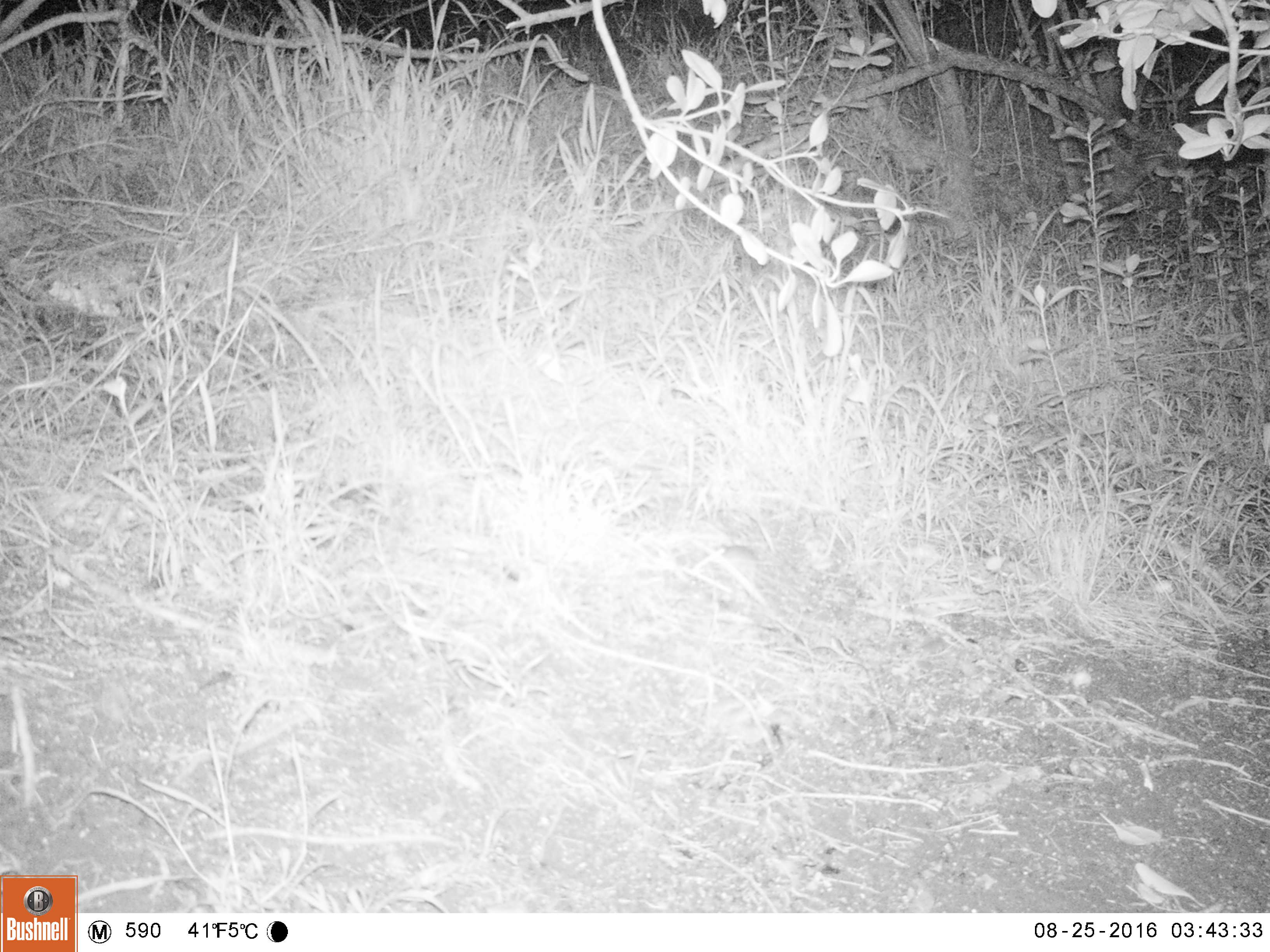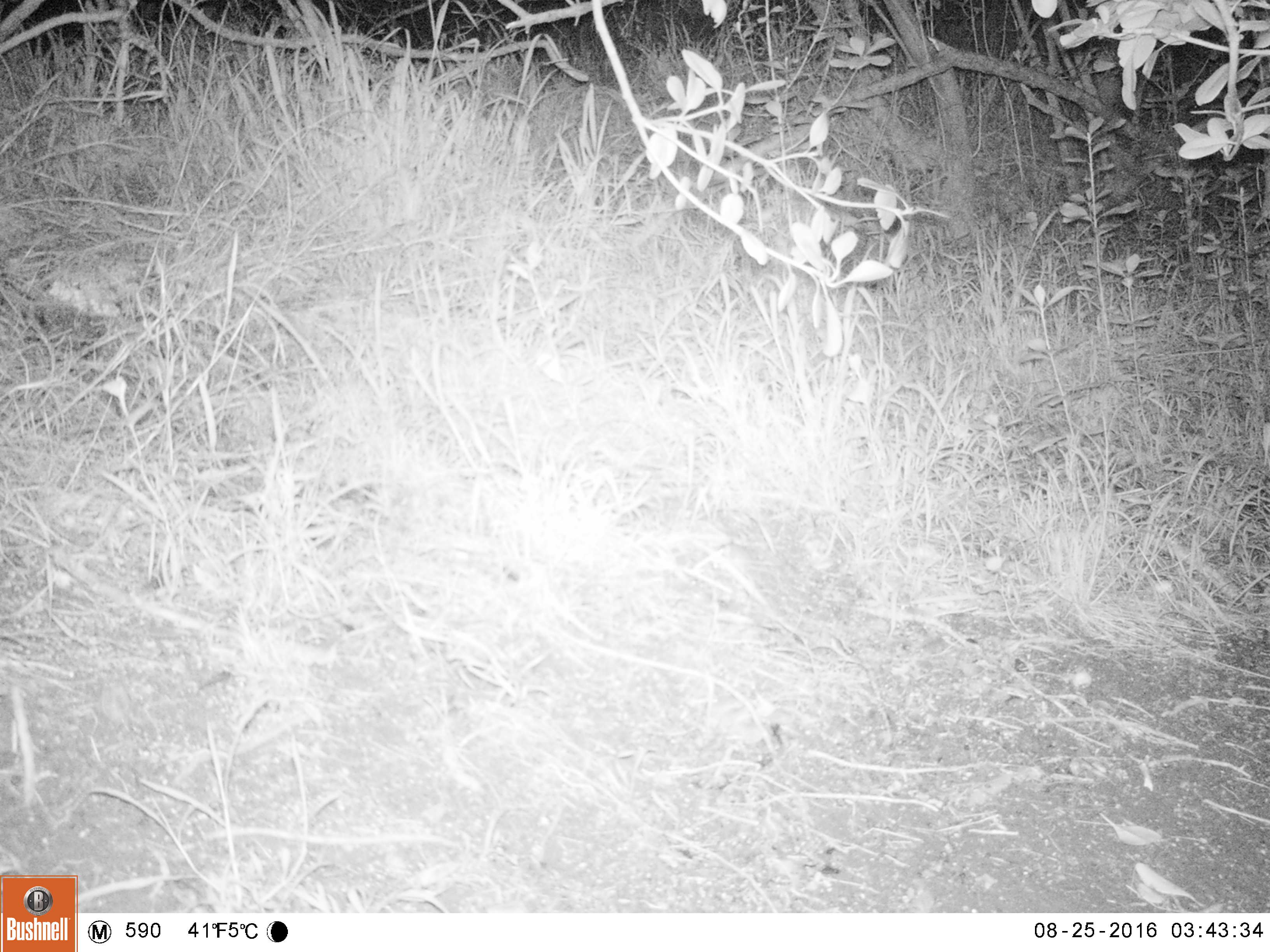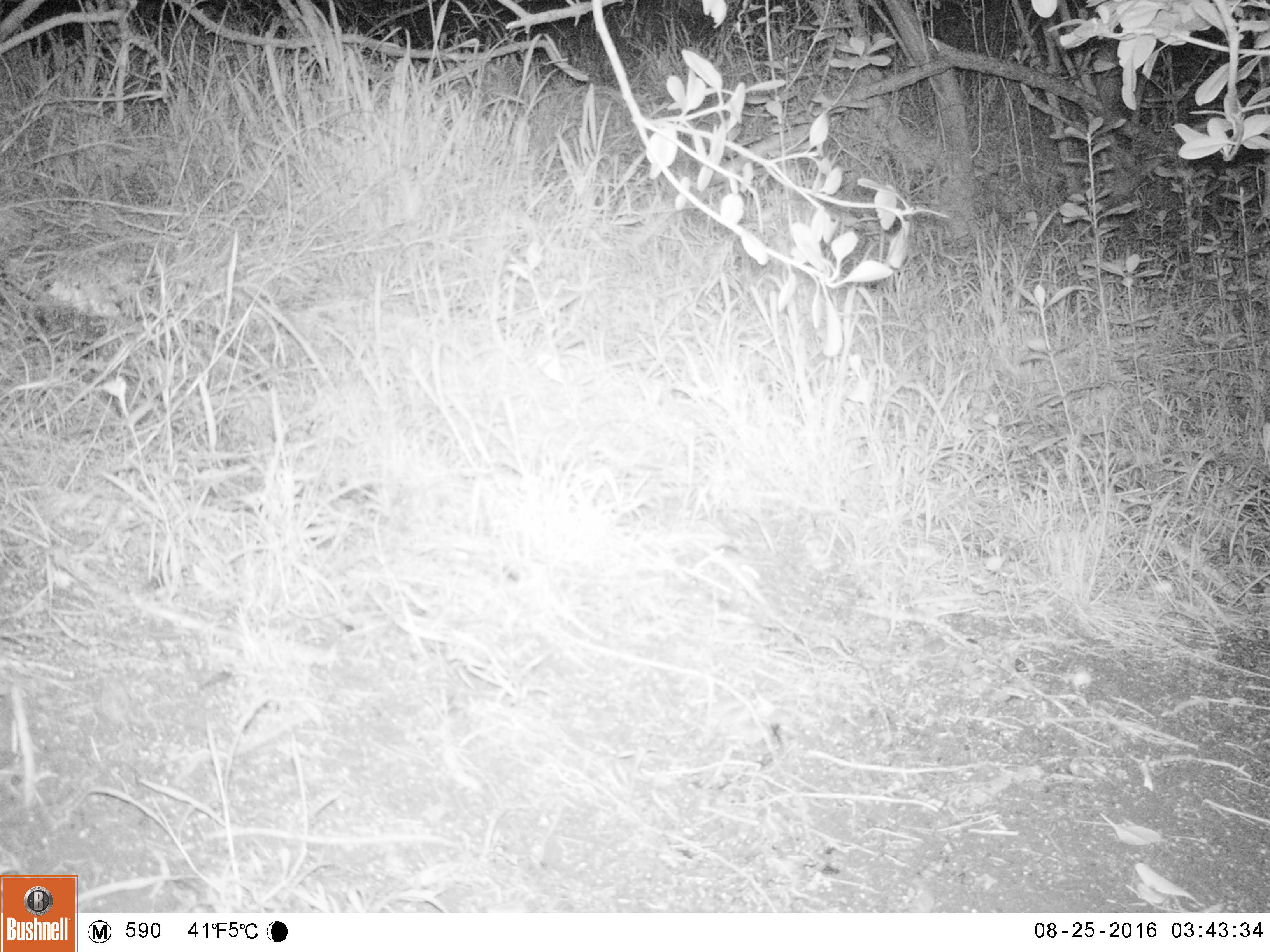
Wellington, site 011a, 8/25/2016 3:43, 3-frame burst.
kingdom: Animalia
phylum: Chordata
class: Mammalia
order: Rodentia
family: Muridae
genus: Mus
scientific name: Mus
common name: mouse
Mouse (Mus).